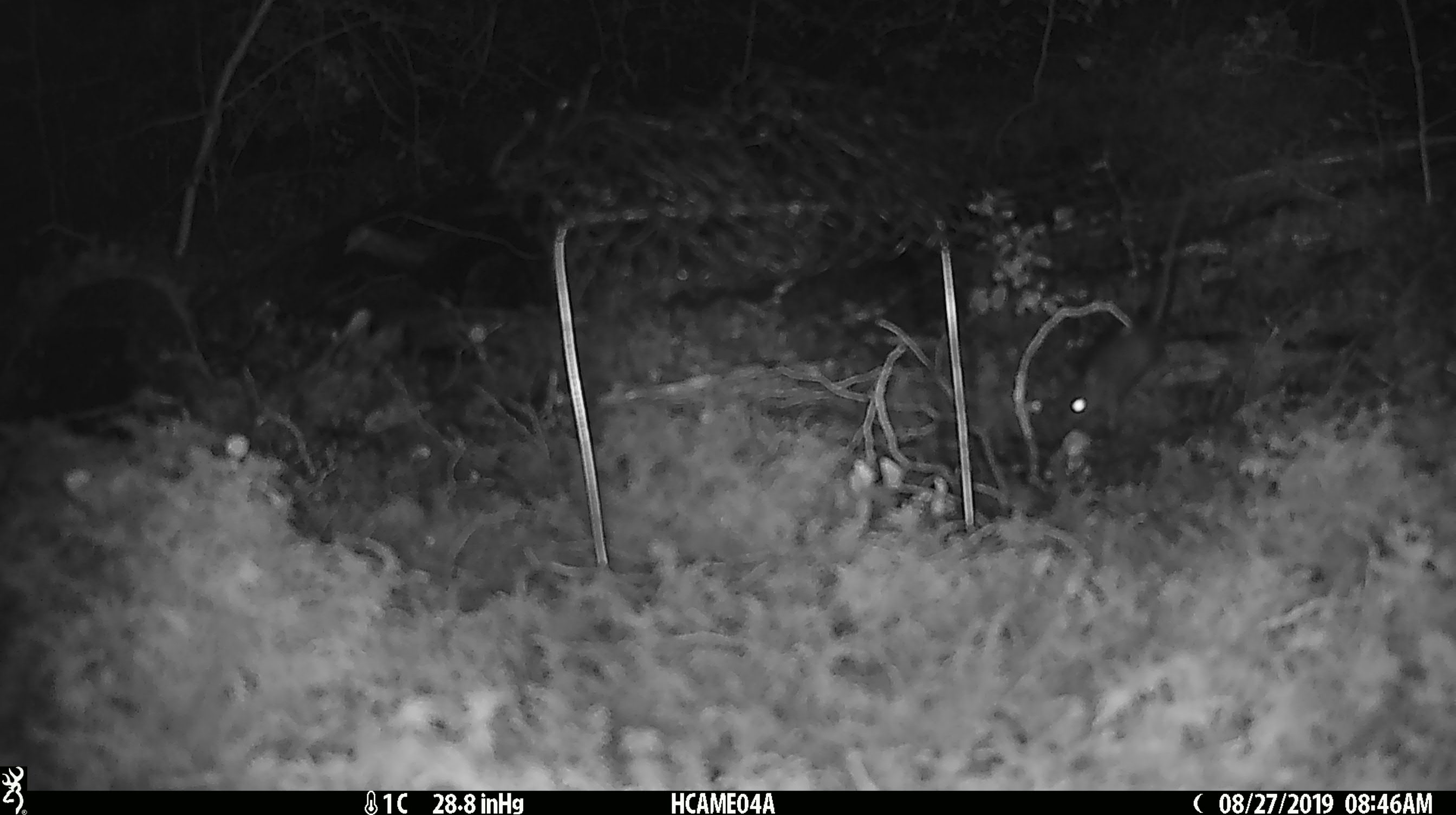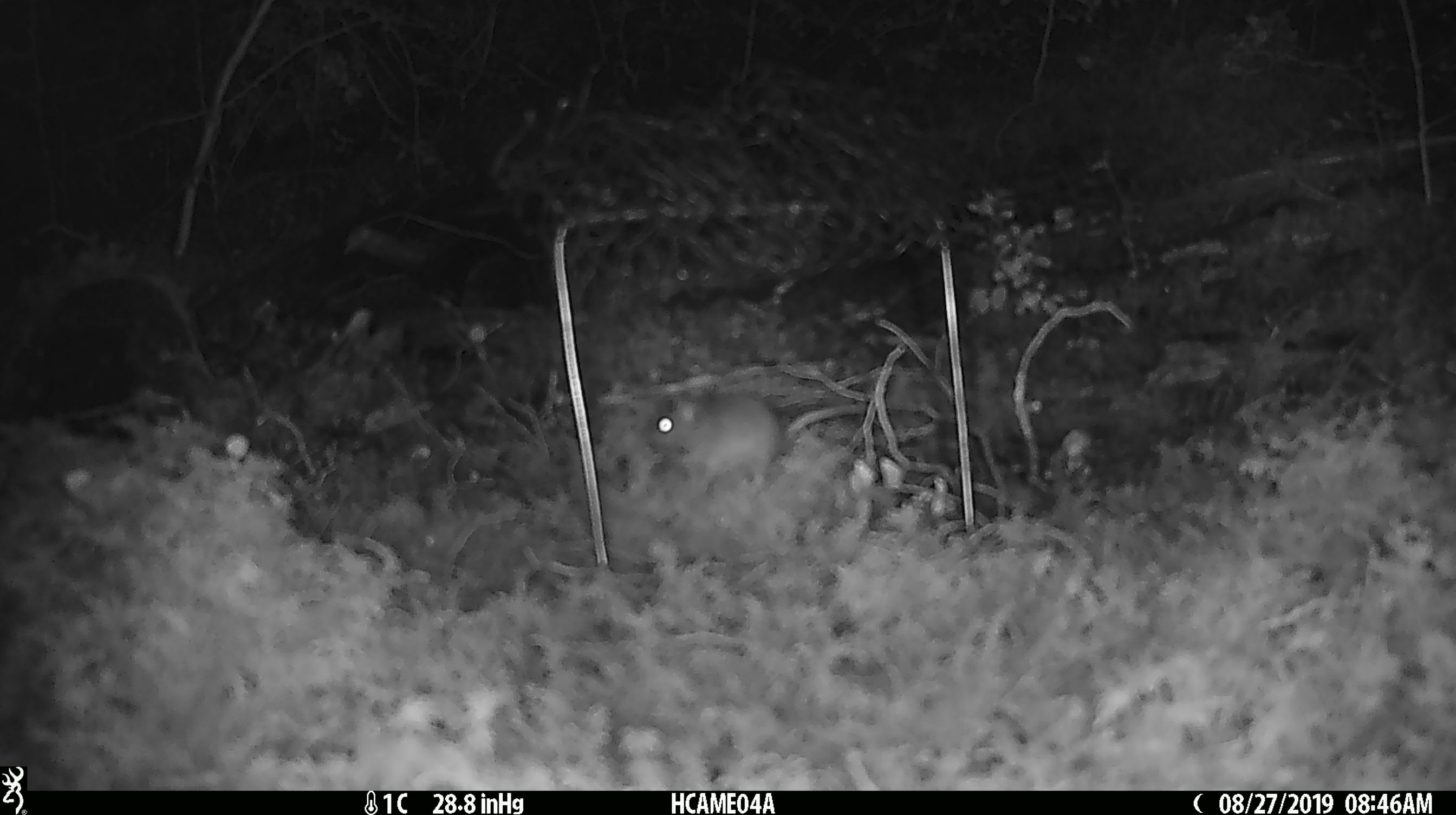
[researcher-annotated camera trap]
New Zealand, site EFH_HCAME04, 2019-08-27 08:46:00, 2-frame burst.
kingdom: Animalia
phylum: Chordata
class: Mammalia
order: Rodentia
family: Muridae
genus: Mus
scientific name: Mus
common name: mouse